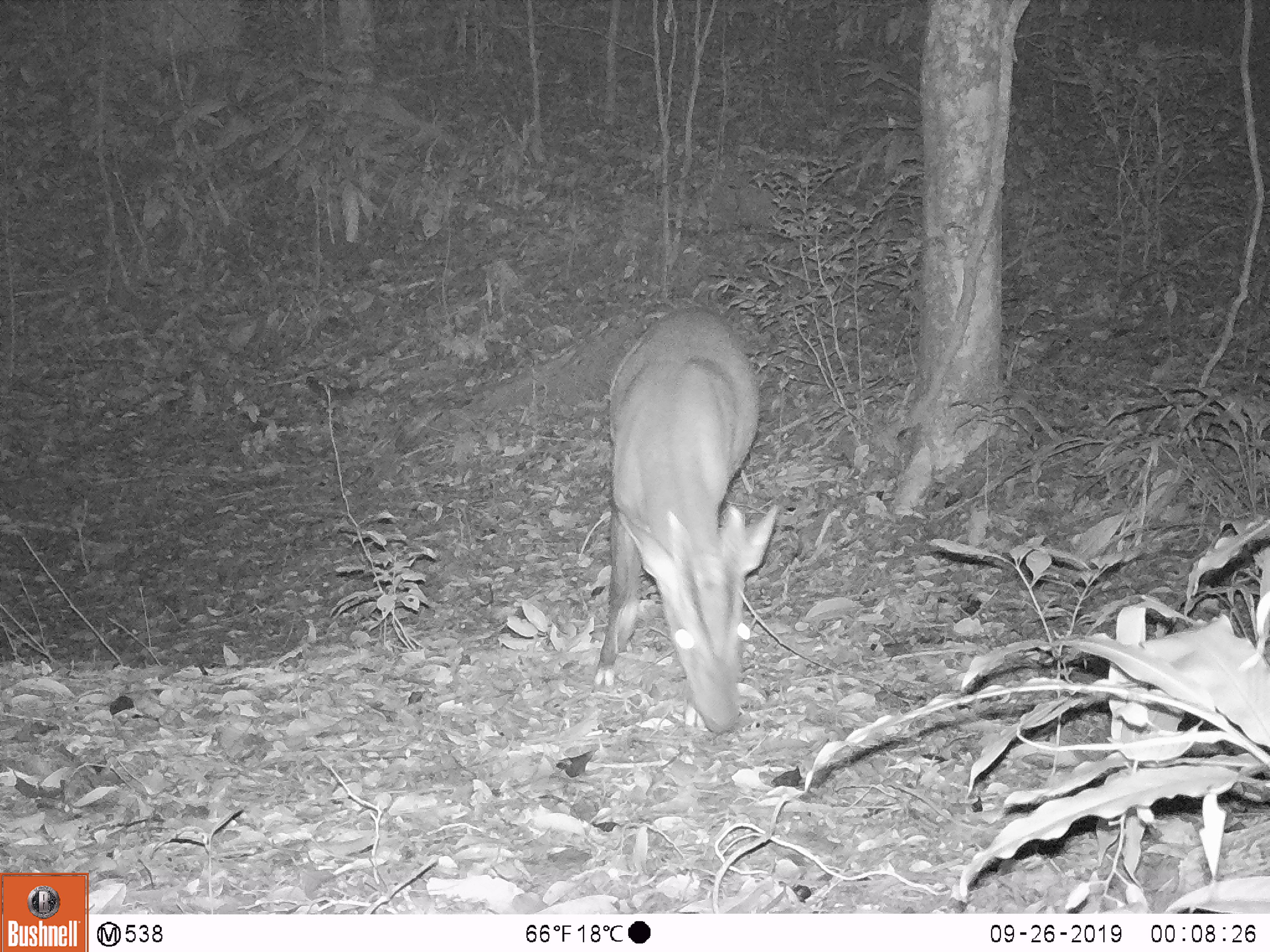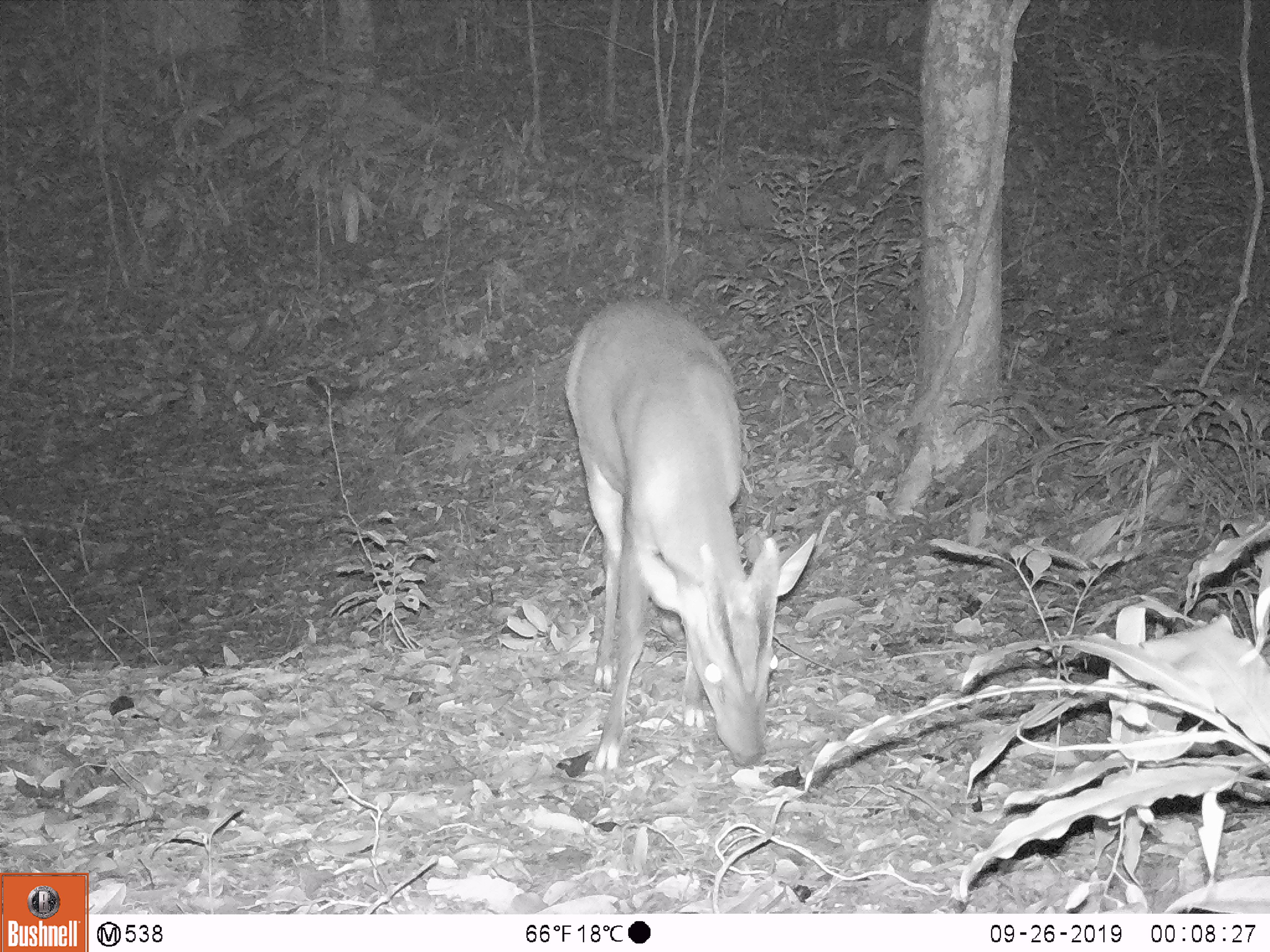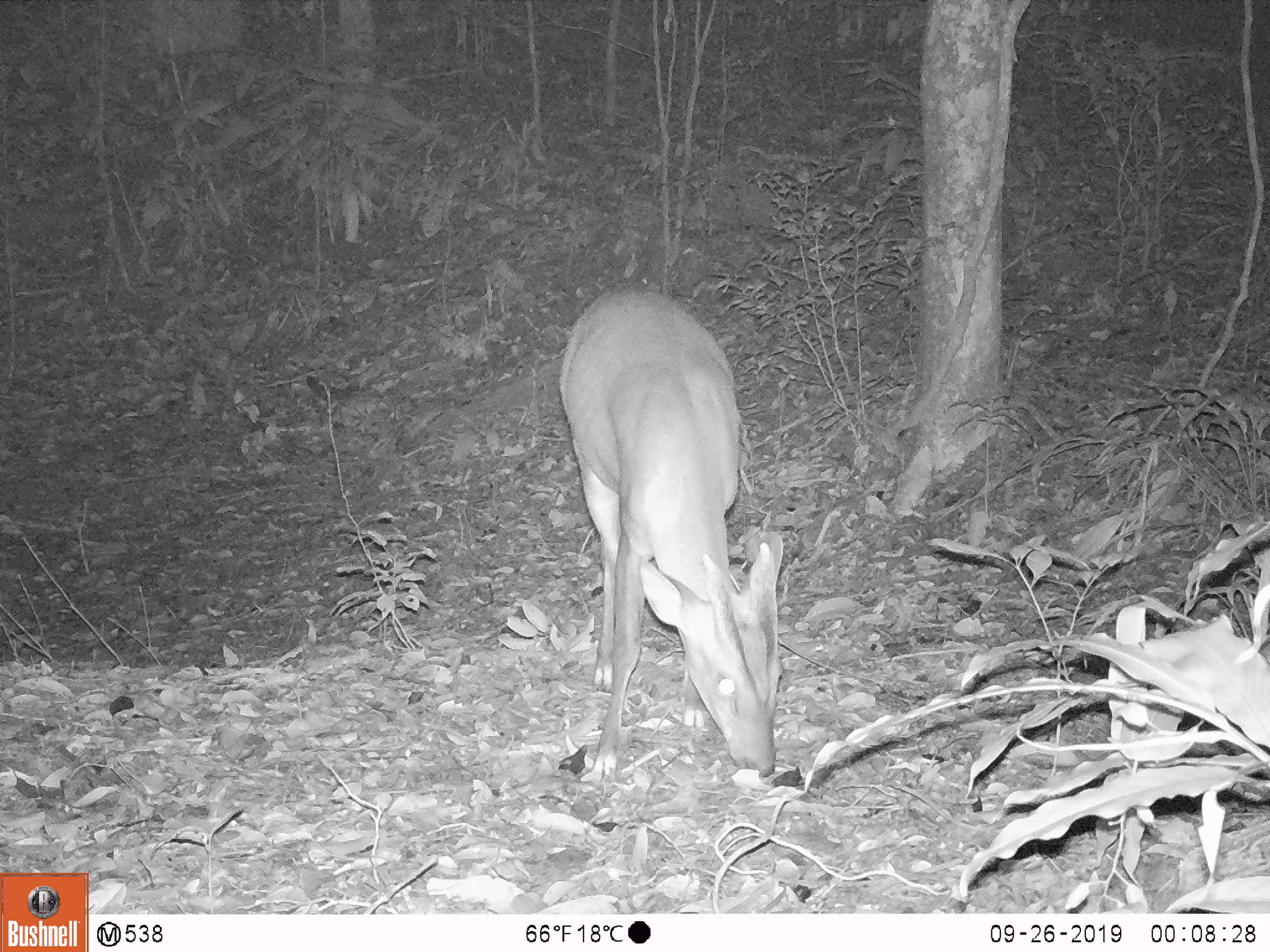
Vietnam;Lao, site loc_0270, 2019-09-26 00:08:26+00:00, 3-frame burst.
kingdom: Animalia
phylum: Chordata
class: Mammalia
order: Artiodactyla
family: Cervidae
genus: Muntiacus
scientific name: Muntiacus vuquangensis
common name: large-antlered muntjac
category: large antlered muntjac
Large antlered muntjac (large-antlered muntjac) (Muntiacus vuquangensis). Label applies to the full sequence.